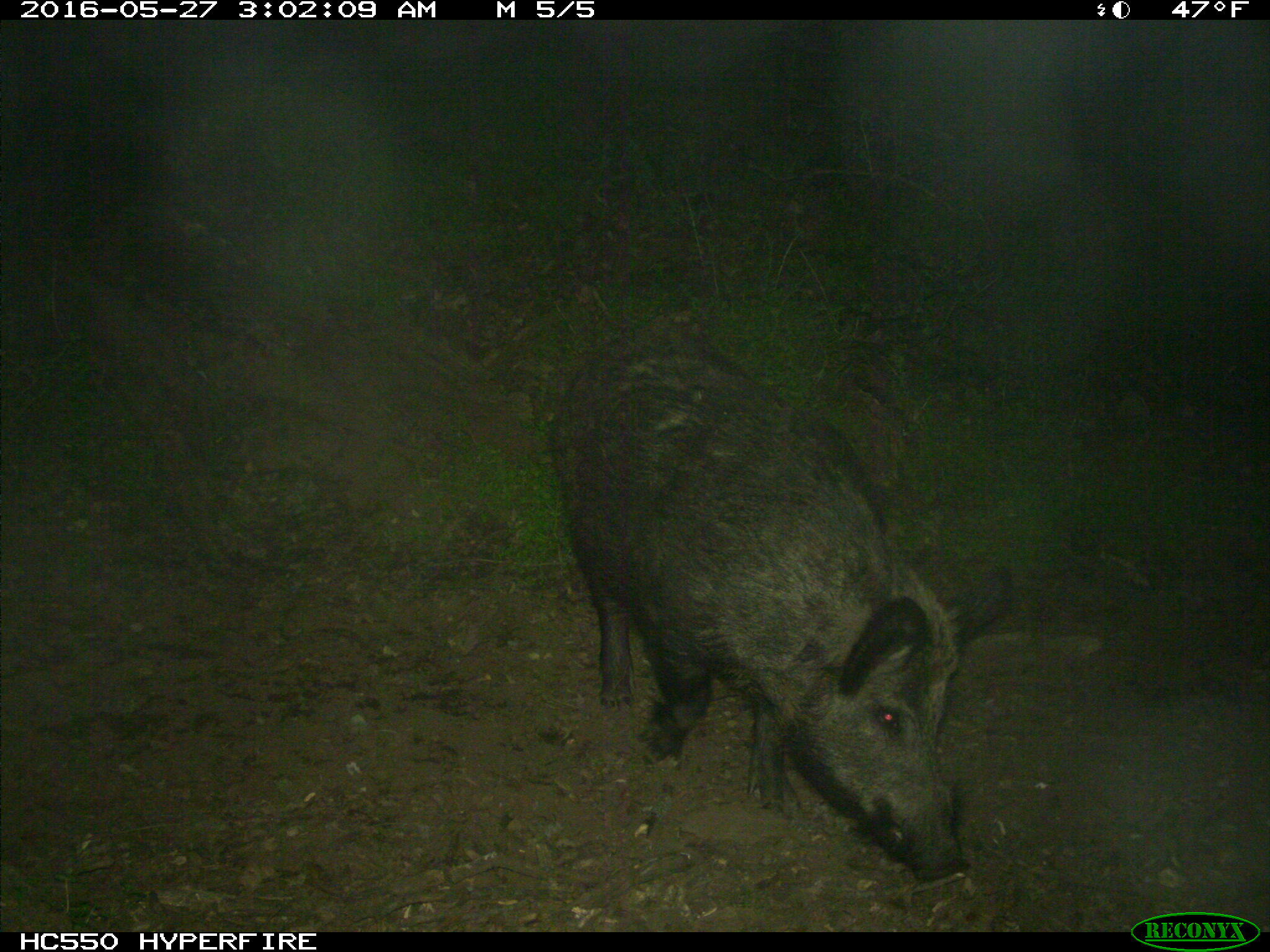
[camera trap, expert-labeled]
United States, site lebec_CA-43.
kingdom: Animalia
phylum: Chordata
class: Mammalia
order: Artiodactyla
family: Suidae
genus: Sus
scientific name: Sus scrofa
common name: wild boar